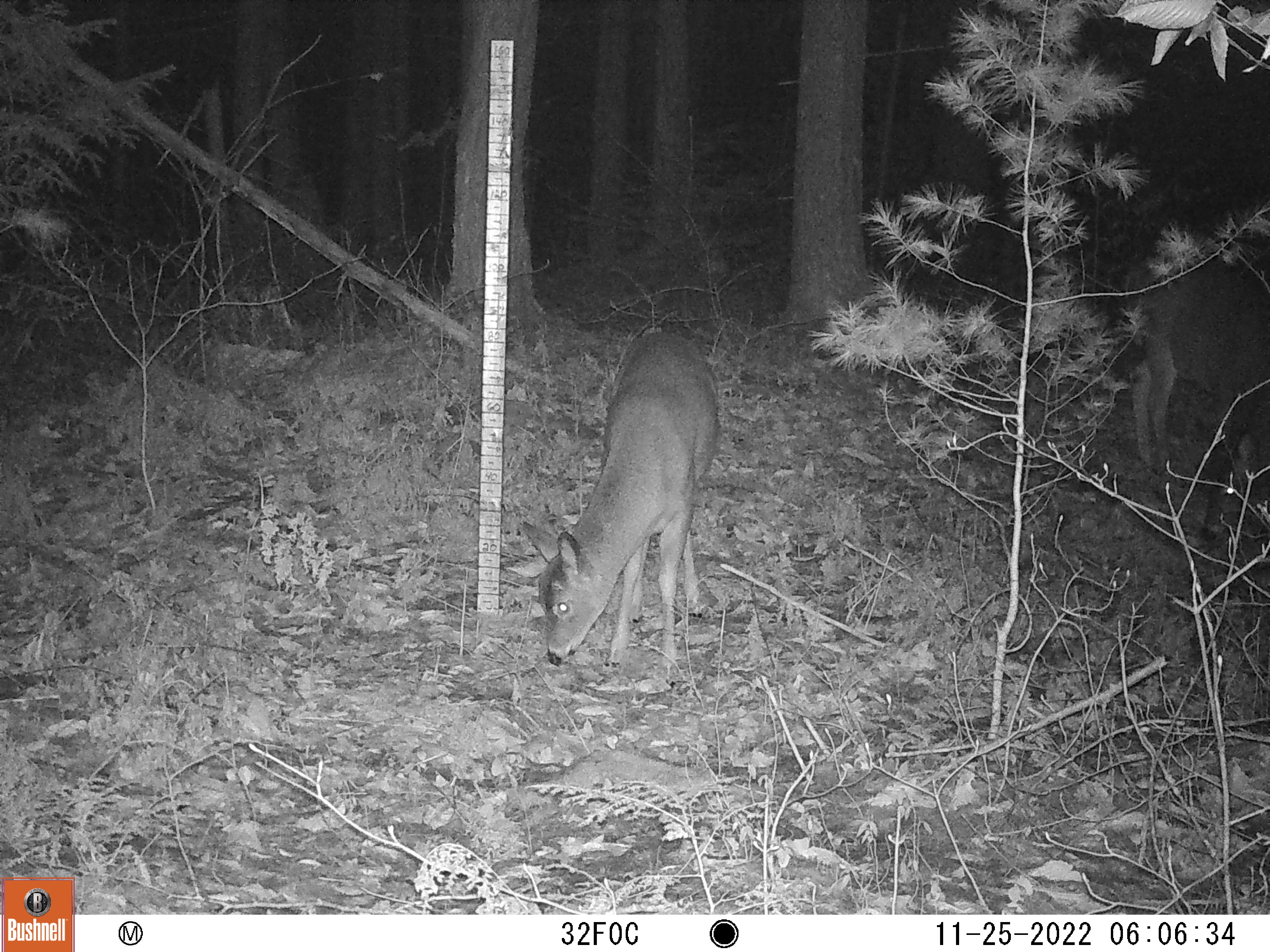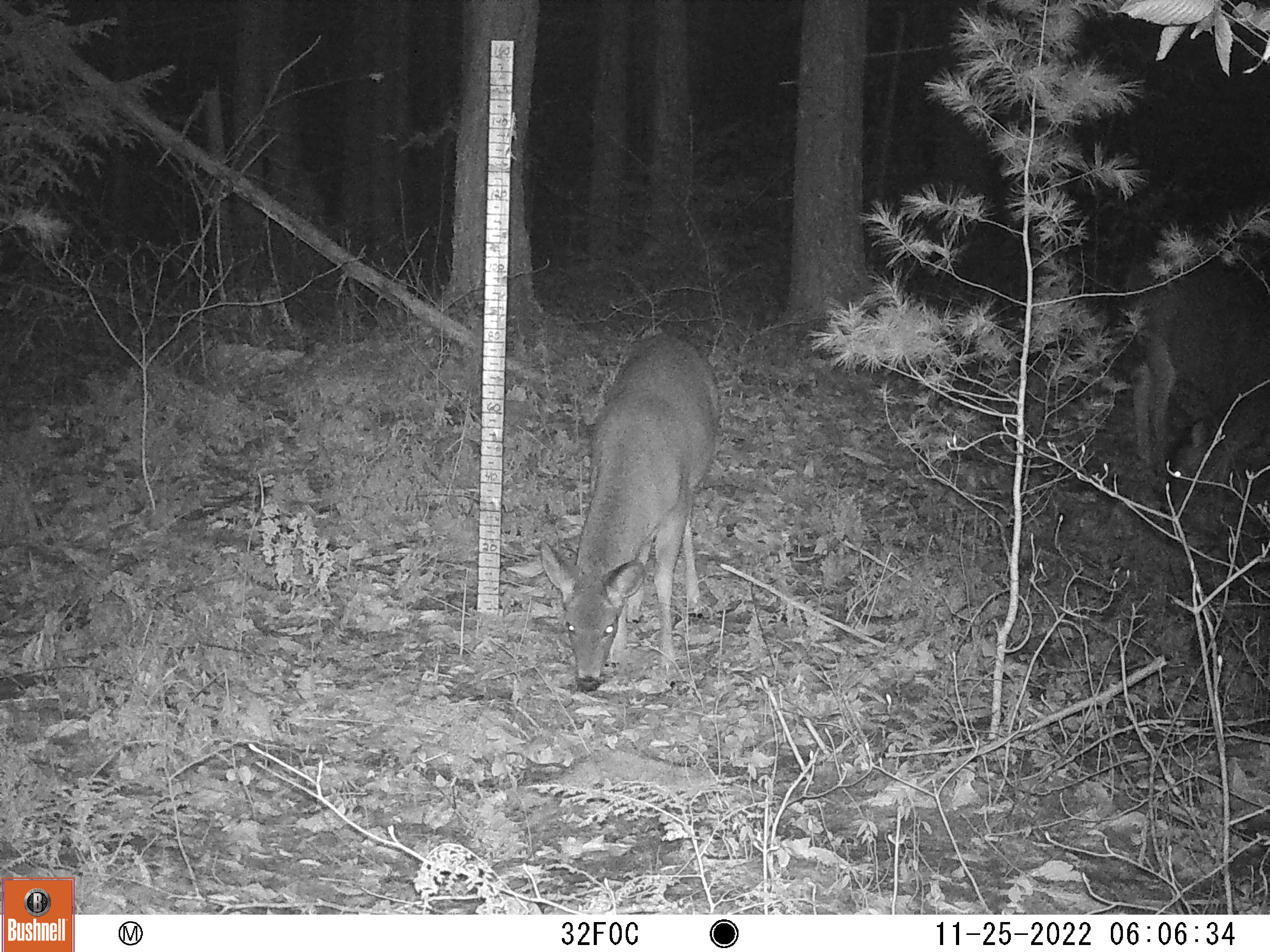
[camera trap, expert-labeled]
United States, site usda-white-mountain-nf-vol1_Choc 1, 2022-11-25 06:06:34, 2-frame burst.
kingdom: Animalia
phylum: Chordata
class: Mammalia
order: Artiodactyla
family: Cervidae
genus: Odocoileus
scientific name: Odocoileus virginianus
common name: white-tailed deer